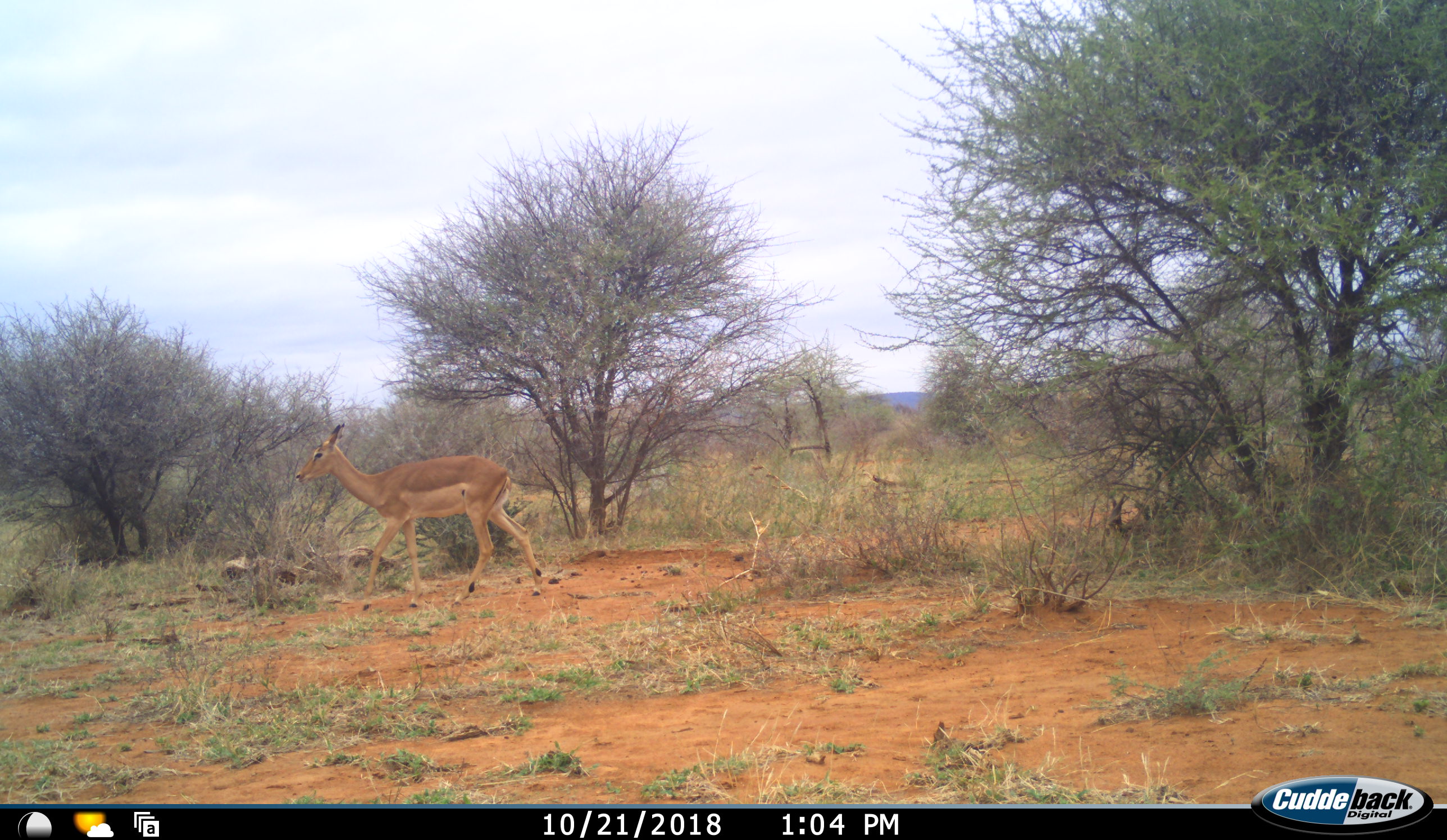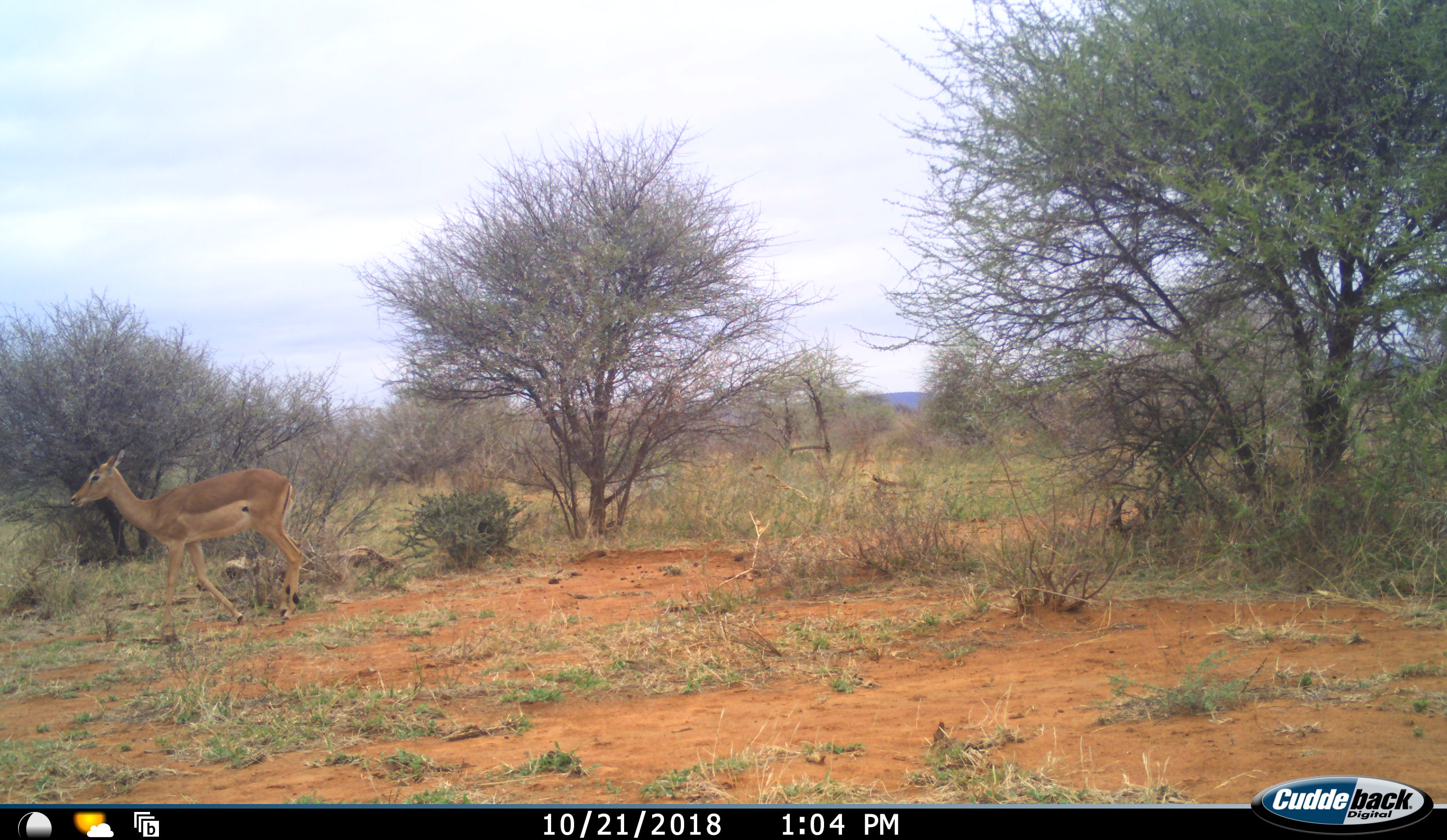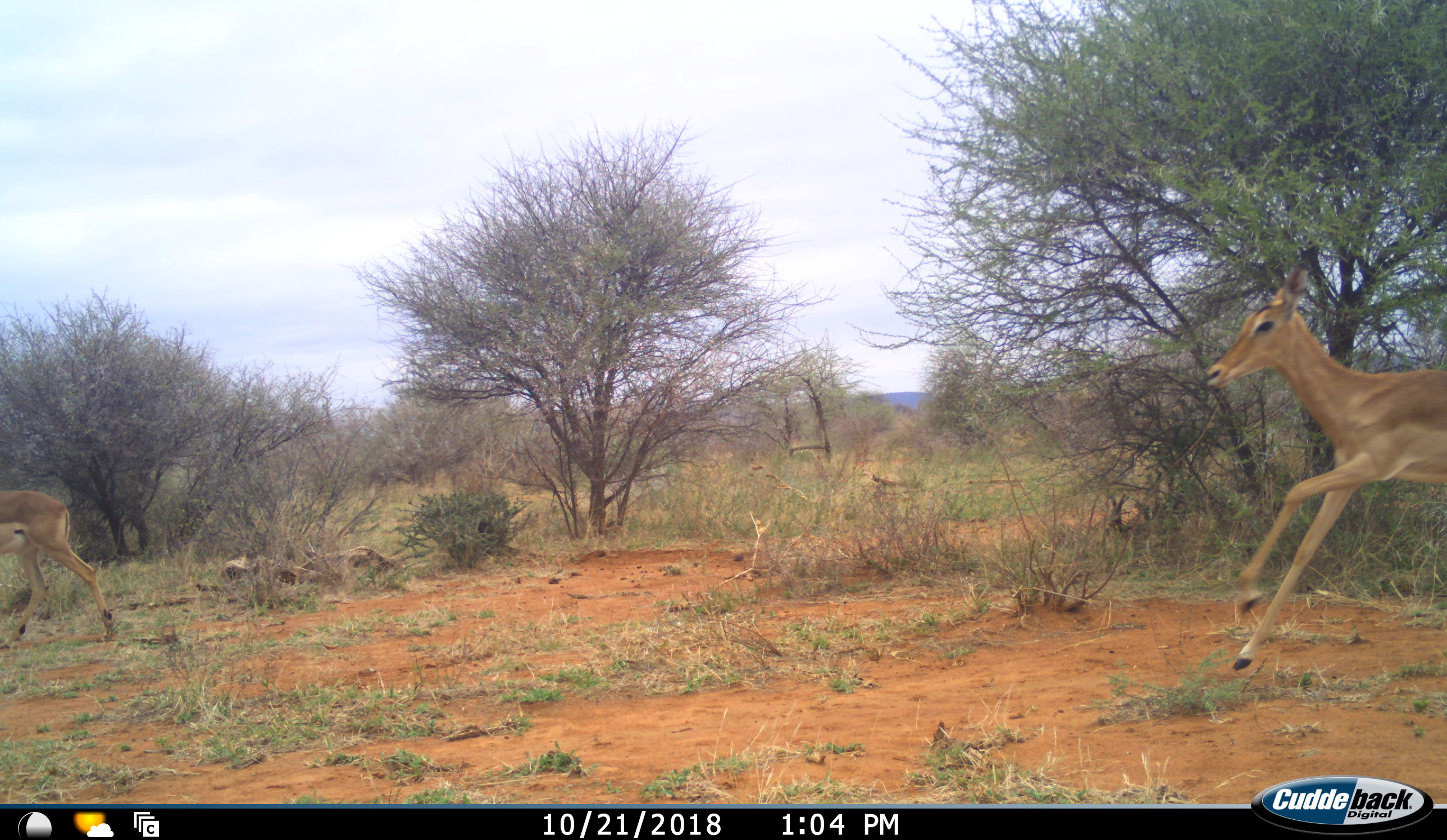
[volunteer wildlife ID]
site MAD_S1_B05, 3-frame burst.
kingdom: Animalia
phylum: Chordata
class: Mammalia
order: Artiodactyla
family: Bovidae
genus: Aepyceros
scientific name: Aepyceros melampus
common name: impala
Impala (Aepyceros melampus), count 2. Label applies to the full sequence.